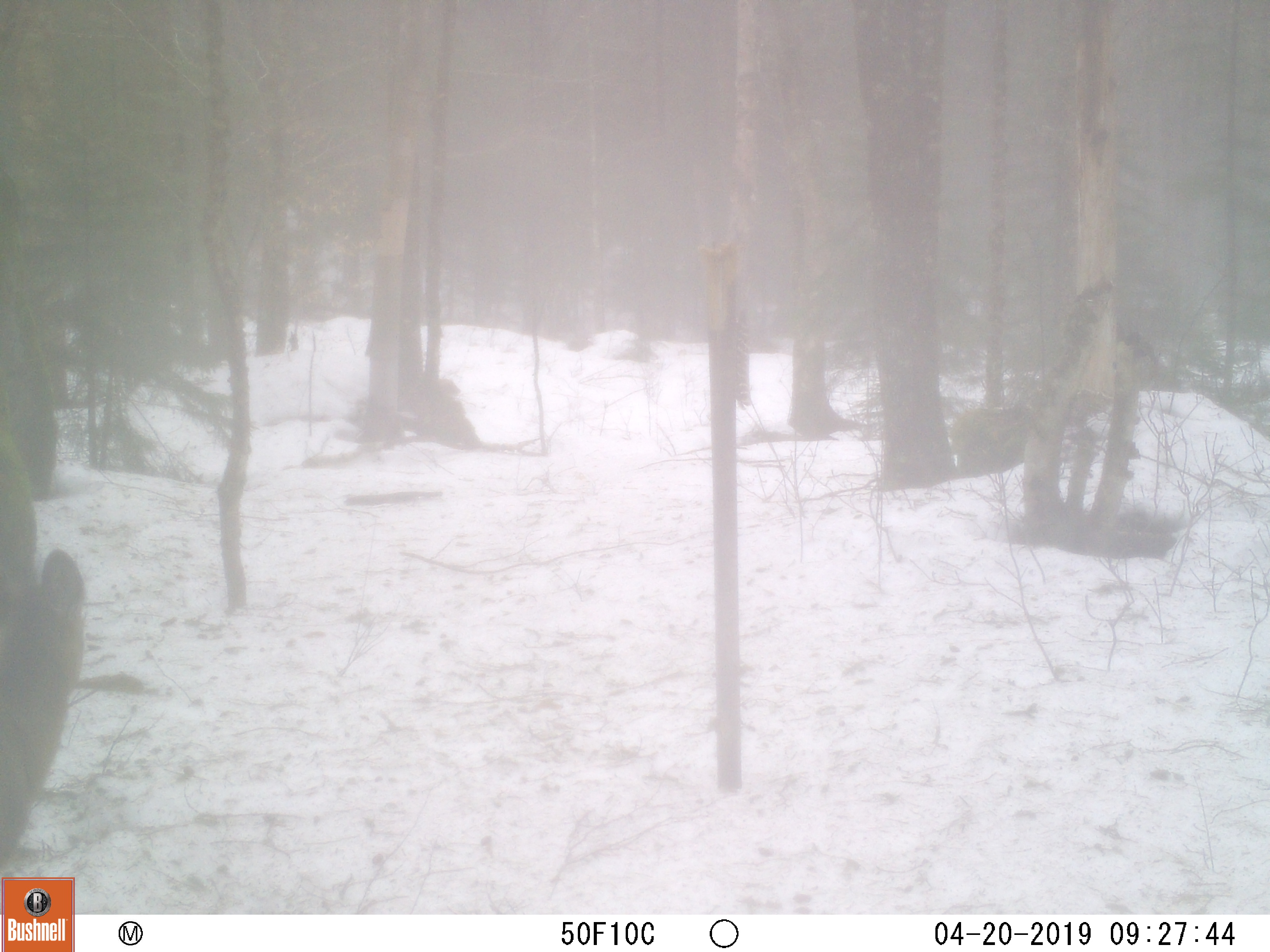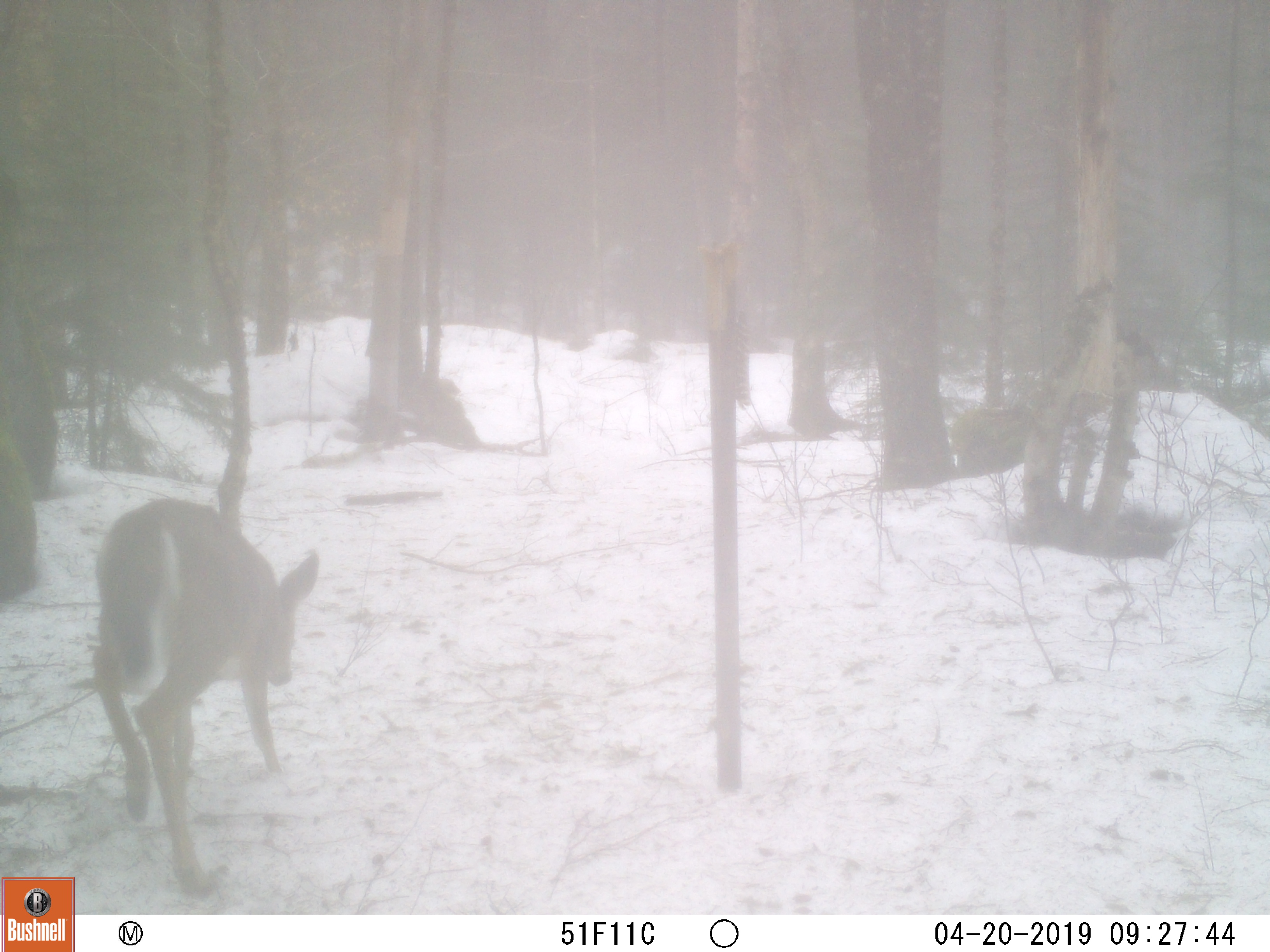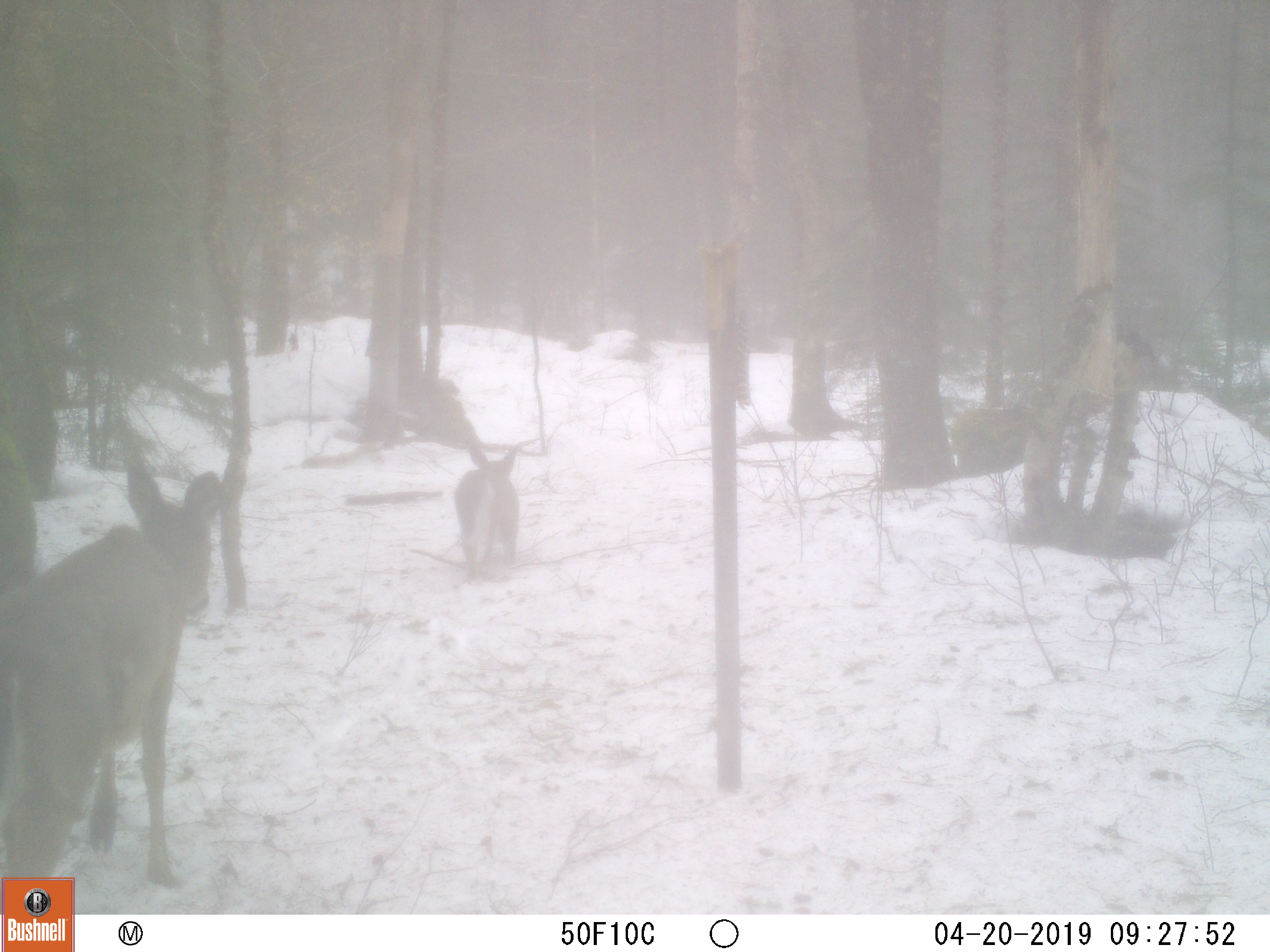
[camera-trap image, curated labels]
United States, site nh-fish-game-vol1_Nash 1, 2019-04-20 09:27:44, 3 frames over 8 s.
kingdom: Animalia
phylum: Chordata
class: Mammalia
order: Artiodactyla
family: Cervidae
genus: Odocoileus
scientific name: Odocoileus virginianus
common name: white-tailed deer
White-tailed deer (Odocoileus virginianus).